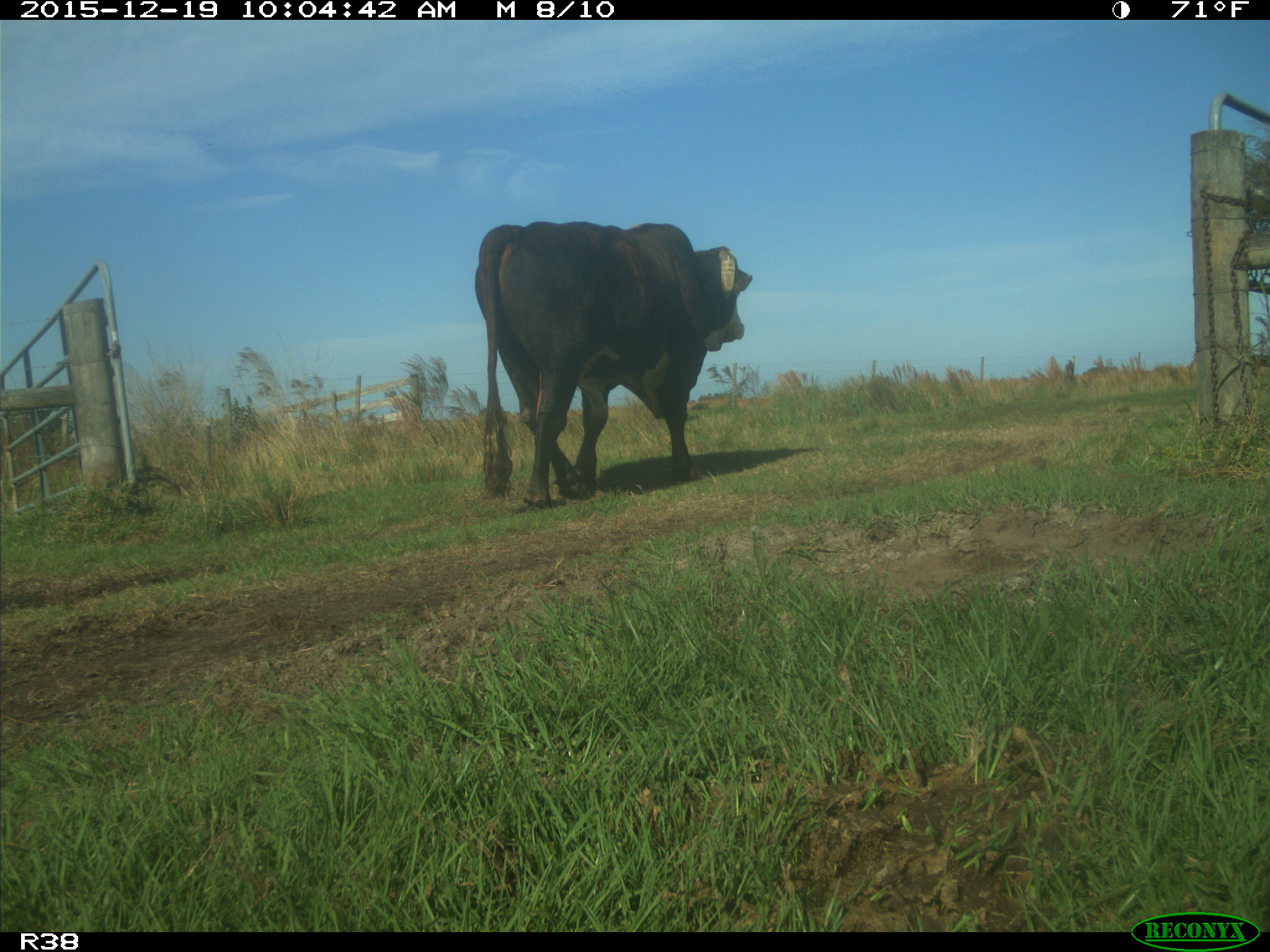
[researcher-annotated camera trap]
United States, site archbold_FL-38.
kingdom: Animalia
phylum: Chordata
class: Mammalia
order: Artiodactyla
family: Bovidae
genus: Bos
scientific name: Bos taurus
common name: domestic cow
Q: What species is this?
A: Bos taurus (domestic cow).